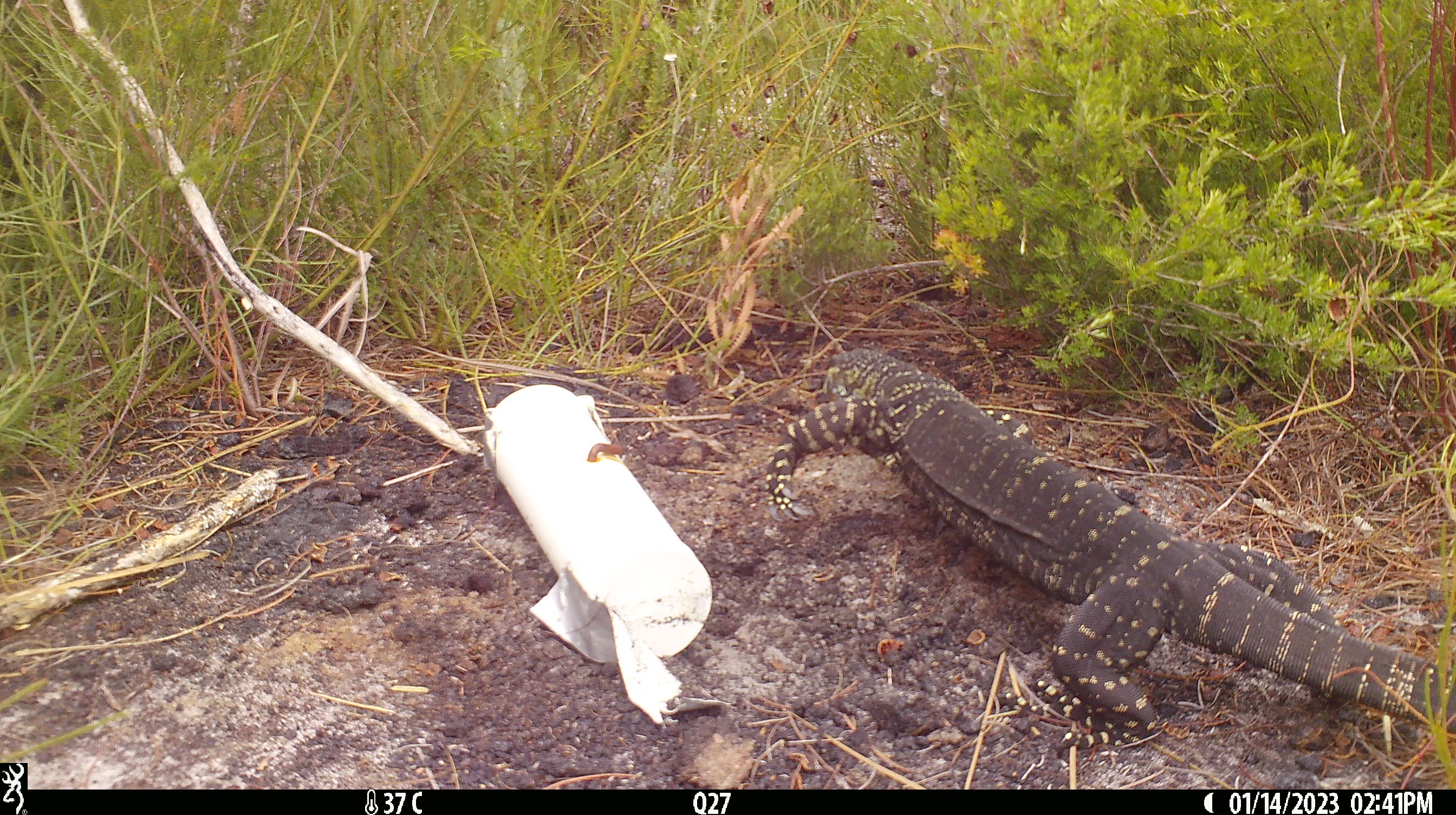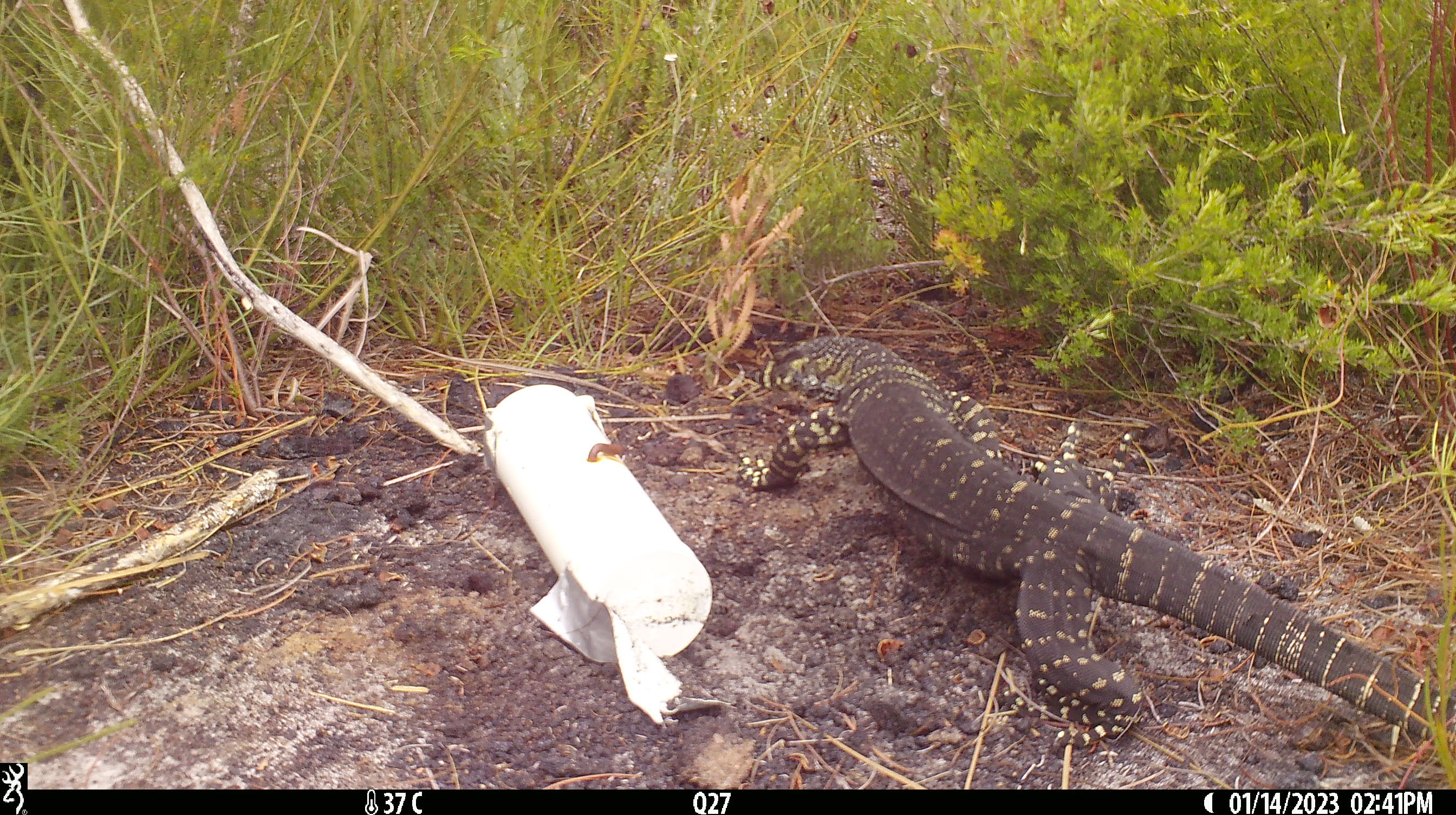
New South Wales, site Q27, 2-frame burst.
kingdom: Animalia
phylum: Chordata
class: Reptilia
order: Squamata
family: Varanidae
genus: Varanus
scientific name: Varanus varius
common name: lace monitor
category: goanna